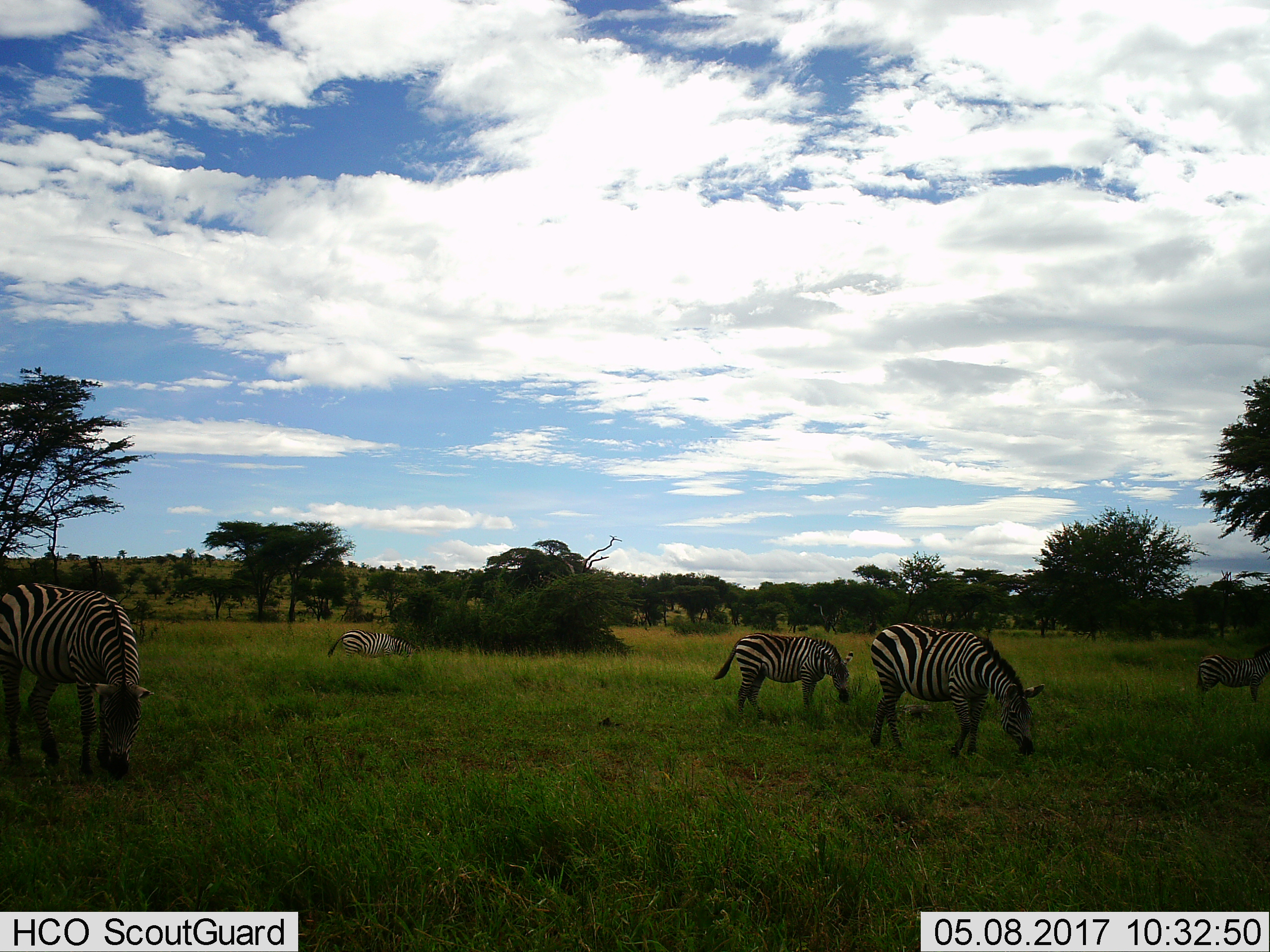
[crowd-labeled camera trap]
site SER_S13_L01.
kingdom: Animalia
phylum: Chordata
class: Mammalia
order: Perissodactyla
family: Equidae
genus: Equus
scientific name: Equus quagga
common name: plains zebra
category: zebraplains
Zebraplains (plains zebra) (Equus quagga), count 5. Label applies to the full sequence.